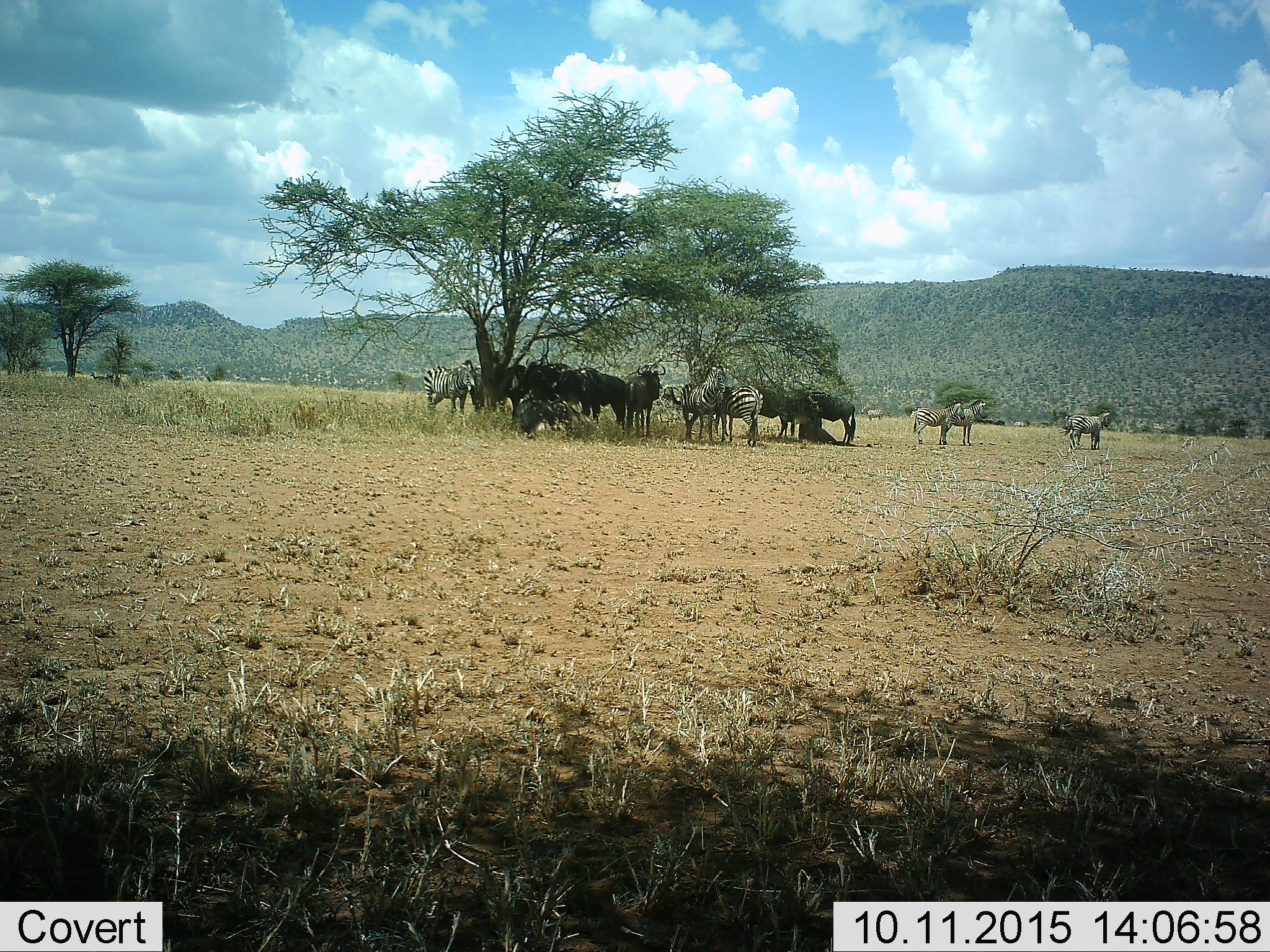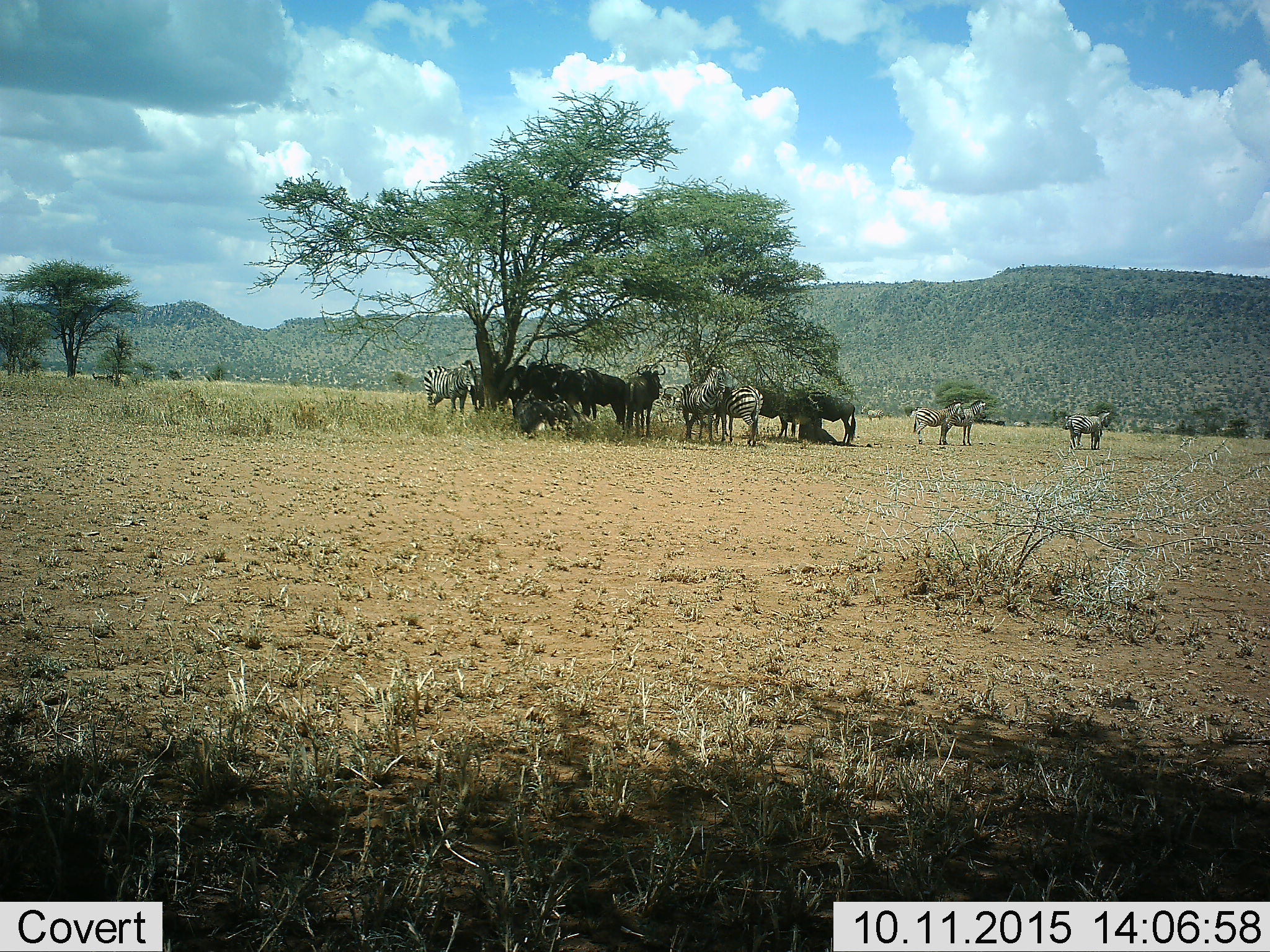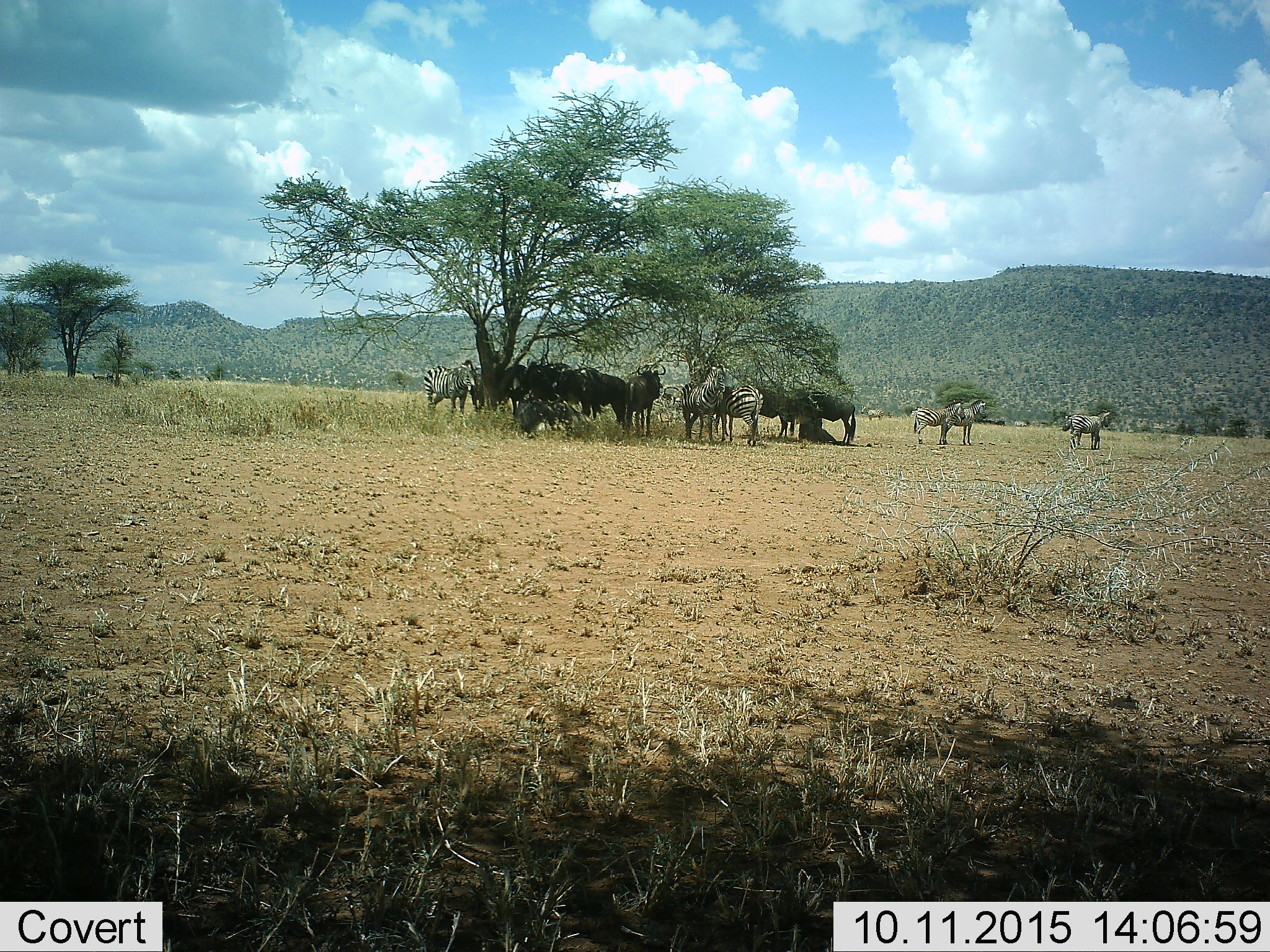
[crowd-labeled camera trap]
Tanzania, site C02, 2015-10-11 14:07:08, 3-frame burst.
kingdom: Animalia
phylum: Chordata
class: Mammalia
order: Artiodactyla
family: Bovidae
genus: Connochaetes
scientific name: Connochaetes taurinus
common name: blue wildebeest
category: wildebeest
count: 8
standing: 81%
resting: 75%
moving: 0%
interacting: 19%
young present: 0%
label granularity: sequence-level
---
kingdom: Animalia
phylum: Chordata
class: Mammalia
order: Perissodactyla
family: Equidae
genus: Equus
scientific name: Equus quagga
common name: plains zebra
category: zebra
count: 7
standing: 89%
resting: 16%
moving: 0%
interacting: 21%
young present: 0%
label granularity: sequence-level